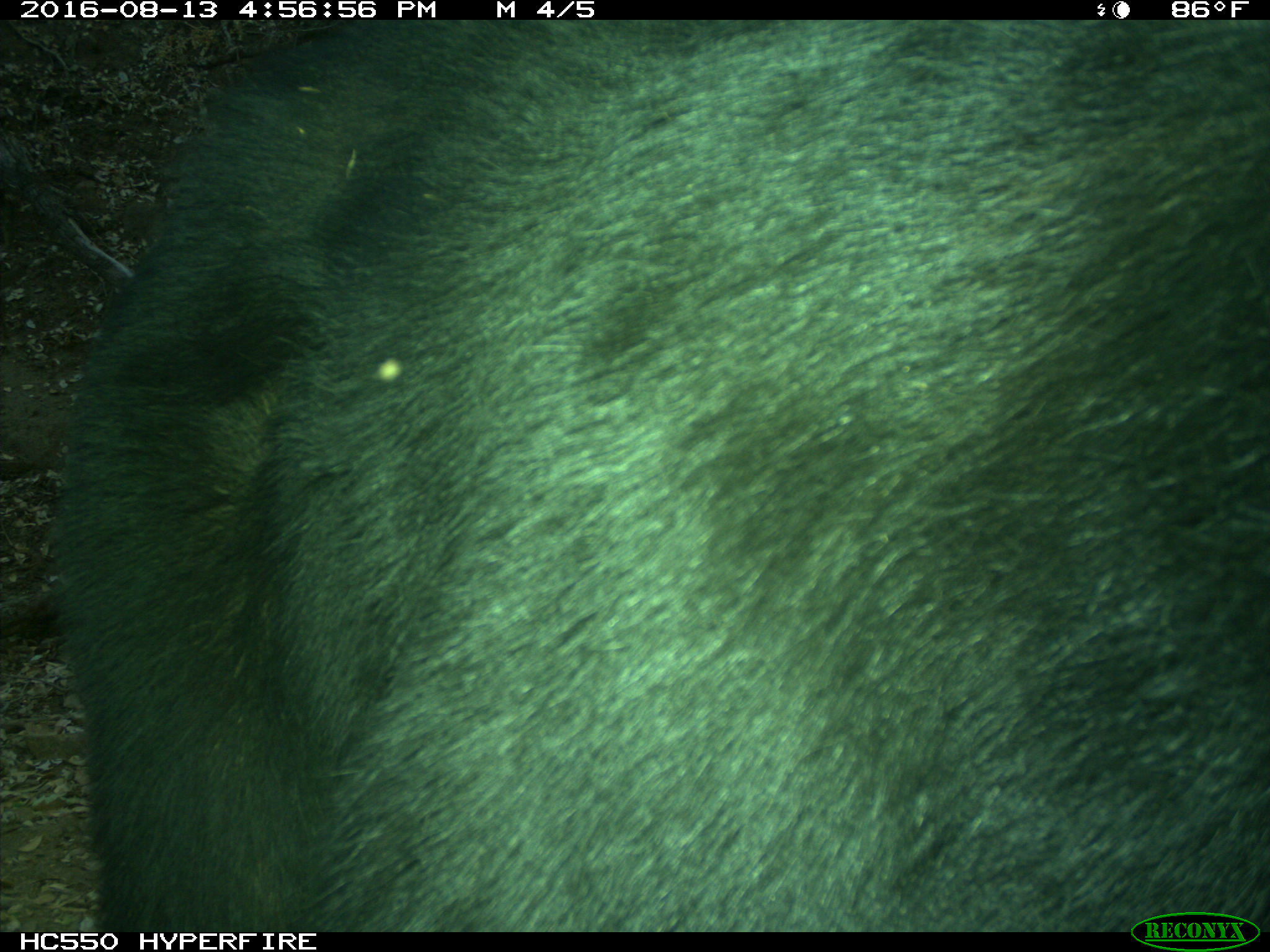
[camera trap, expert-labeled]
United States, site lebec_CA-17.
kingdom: Animalia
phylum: Chordata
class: Mammalia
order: Carnivora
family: Ursidae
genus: Ursus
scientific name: Ursus americanus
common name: american black bear